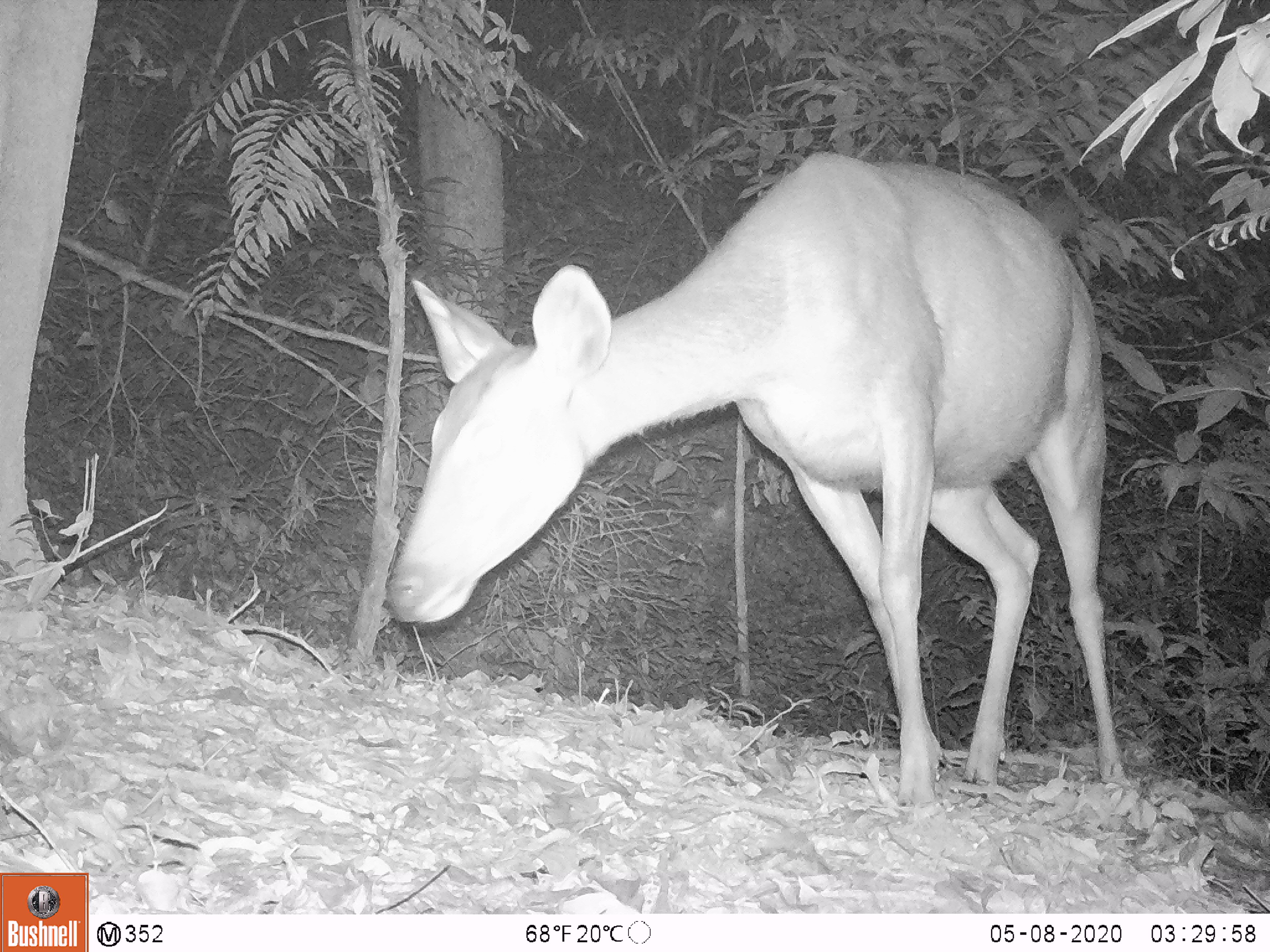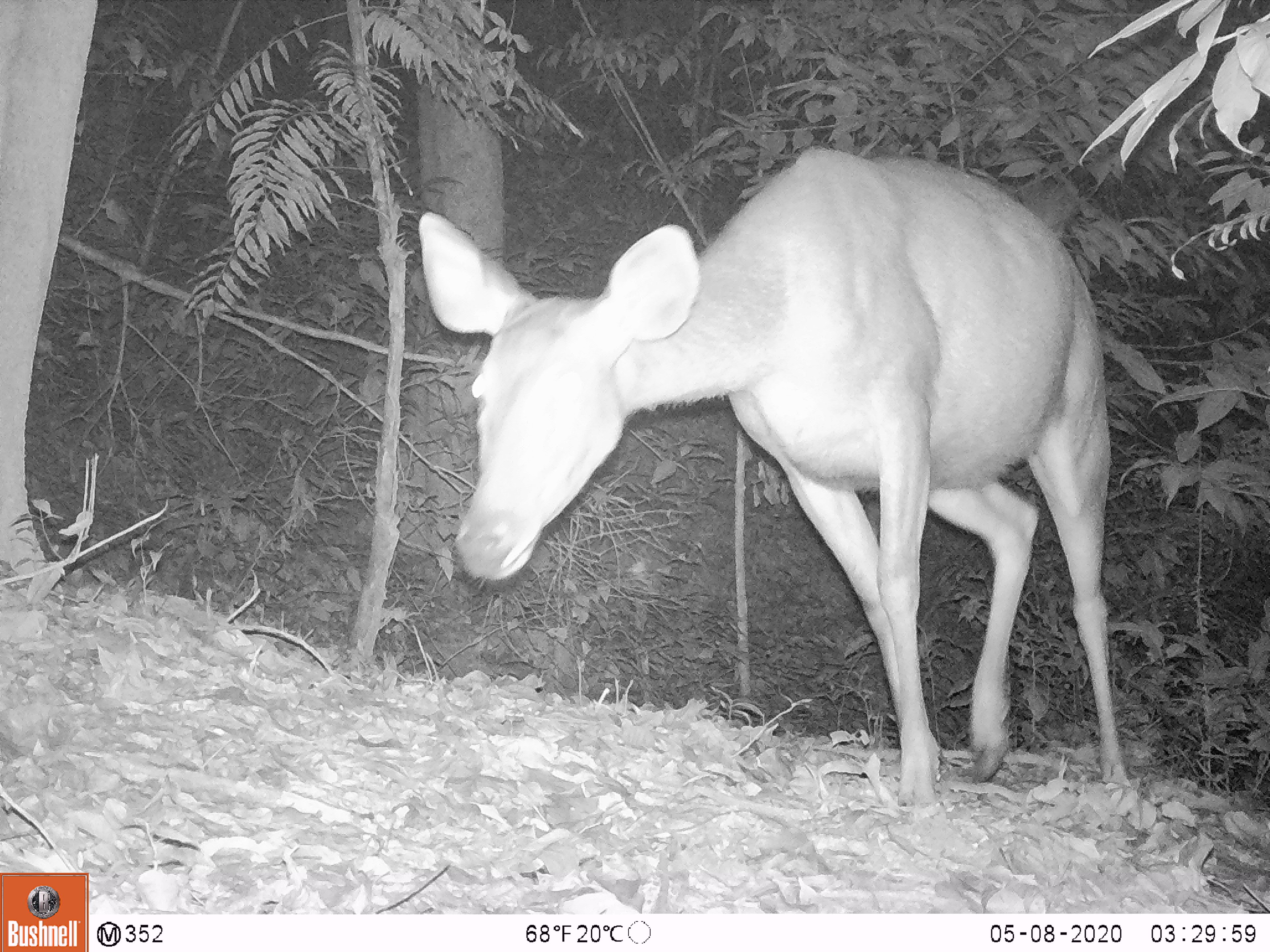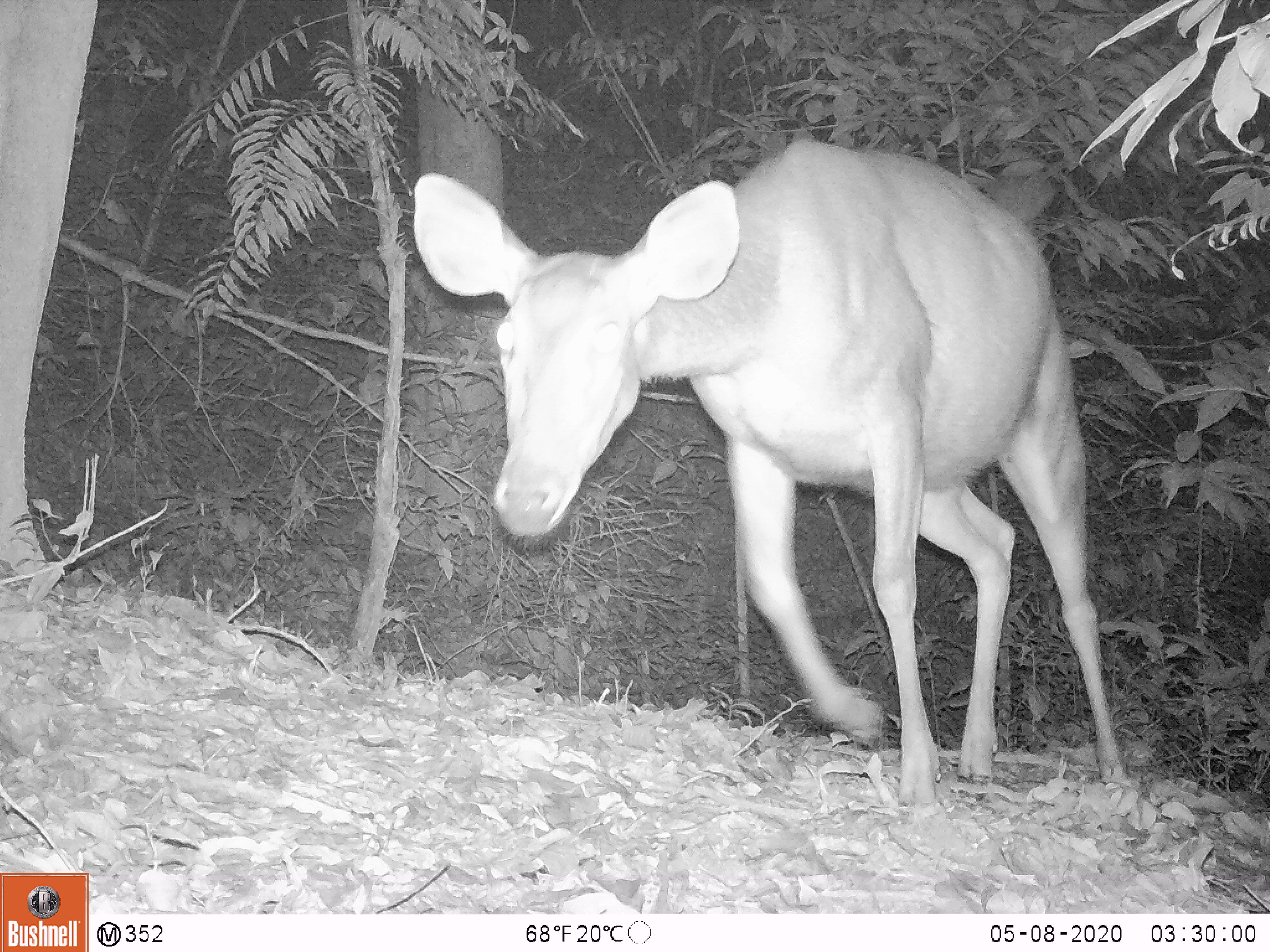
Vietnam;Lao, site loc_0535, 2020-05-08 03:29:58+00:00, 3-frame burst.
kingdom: Animalia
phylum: Chordata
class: Mammalia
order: Artiodactyla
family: Cervidae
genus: Rusa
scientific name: Rusa unicolor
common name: sambar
Sambar (Rusa unicolor). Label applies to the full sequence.